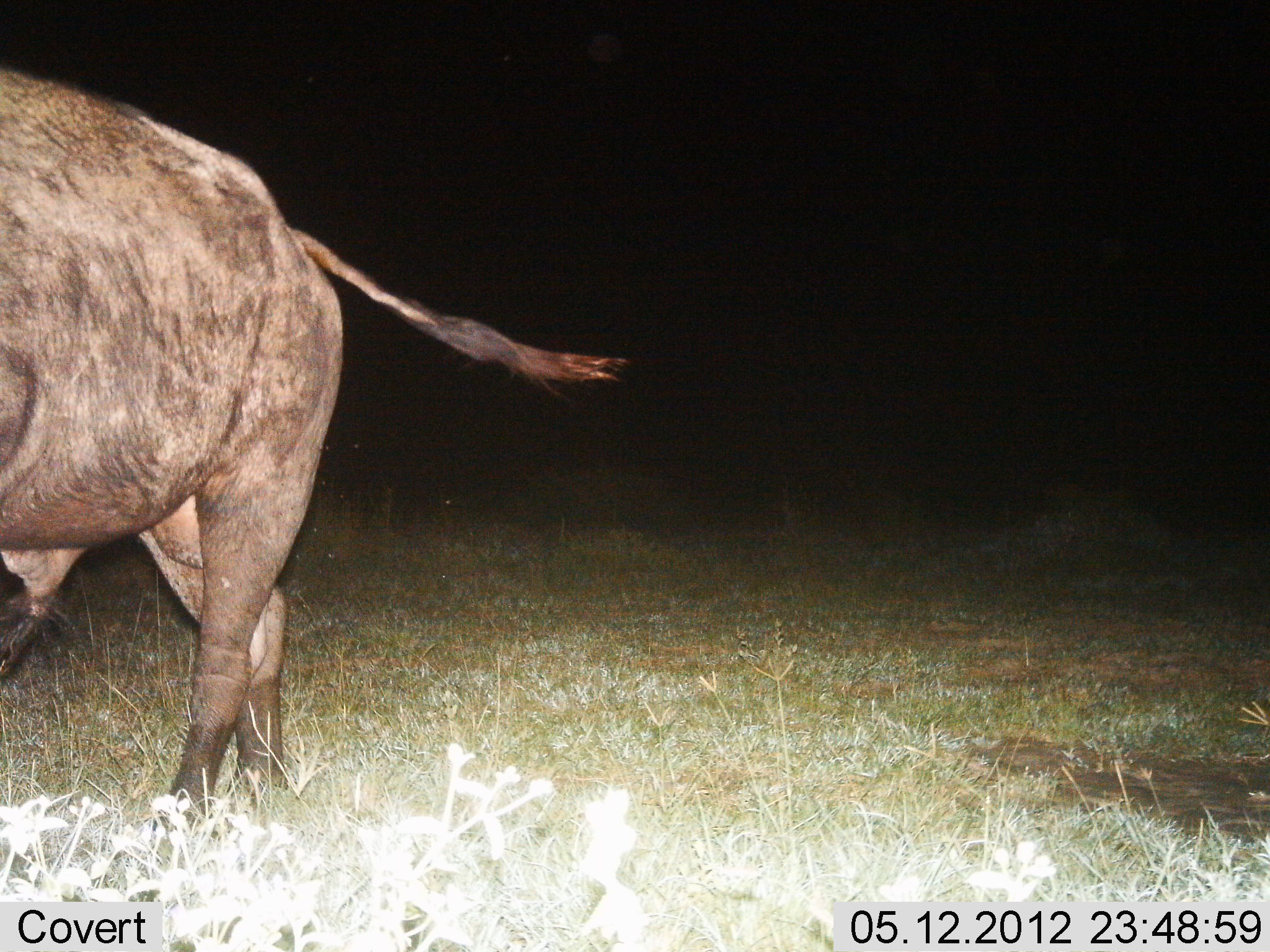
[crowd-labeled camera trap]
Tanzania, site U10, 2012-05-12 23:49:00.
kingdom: Animalia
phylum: Chordata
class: Mammalia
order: Artiodactyla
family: Bovidae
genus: Syncerus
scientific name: Syncerus caffer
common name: cape buffalo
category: buffalo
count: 1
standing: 20%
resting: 0%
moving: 80%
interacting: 0%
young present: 0%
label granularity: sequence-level